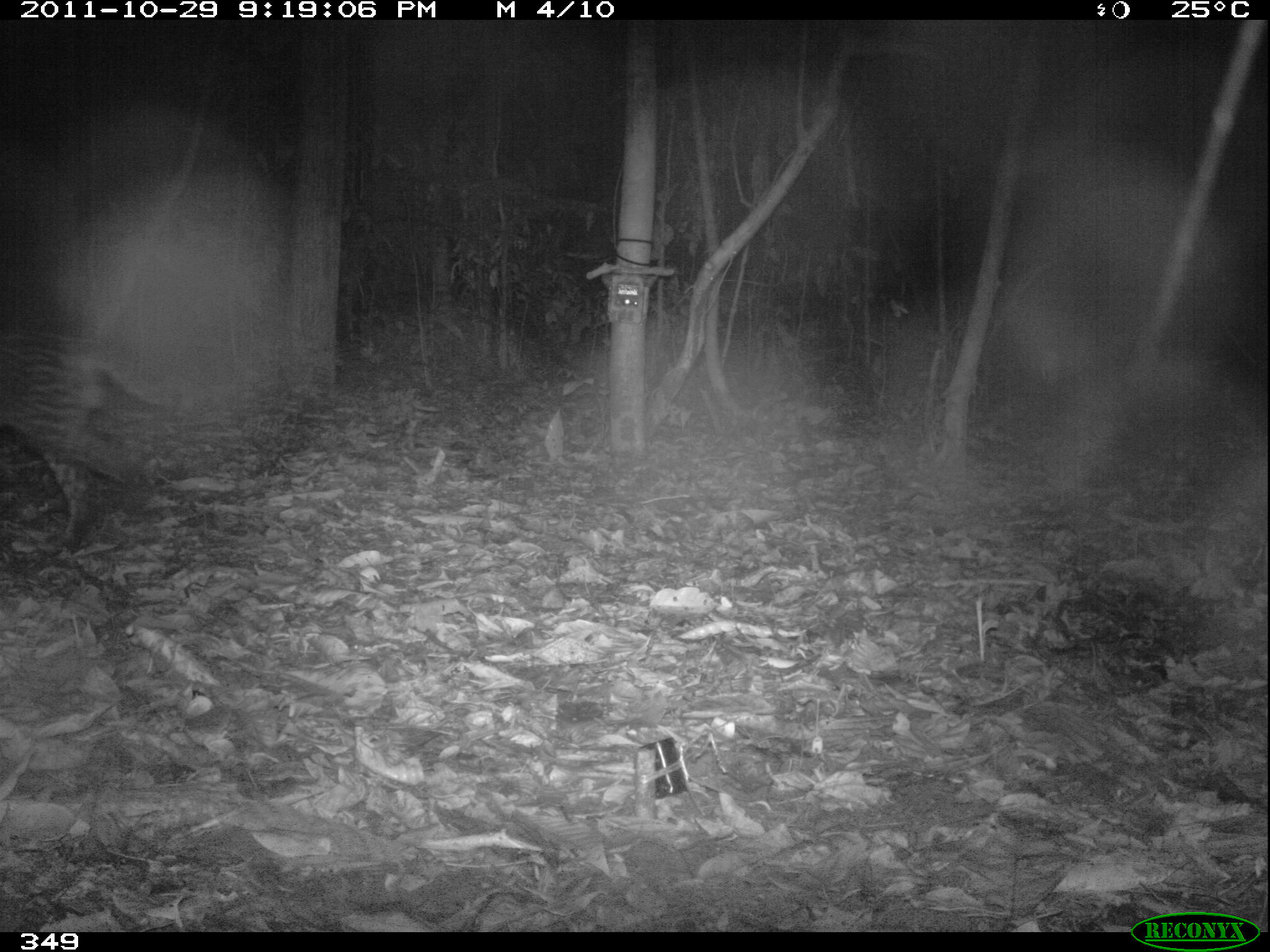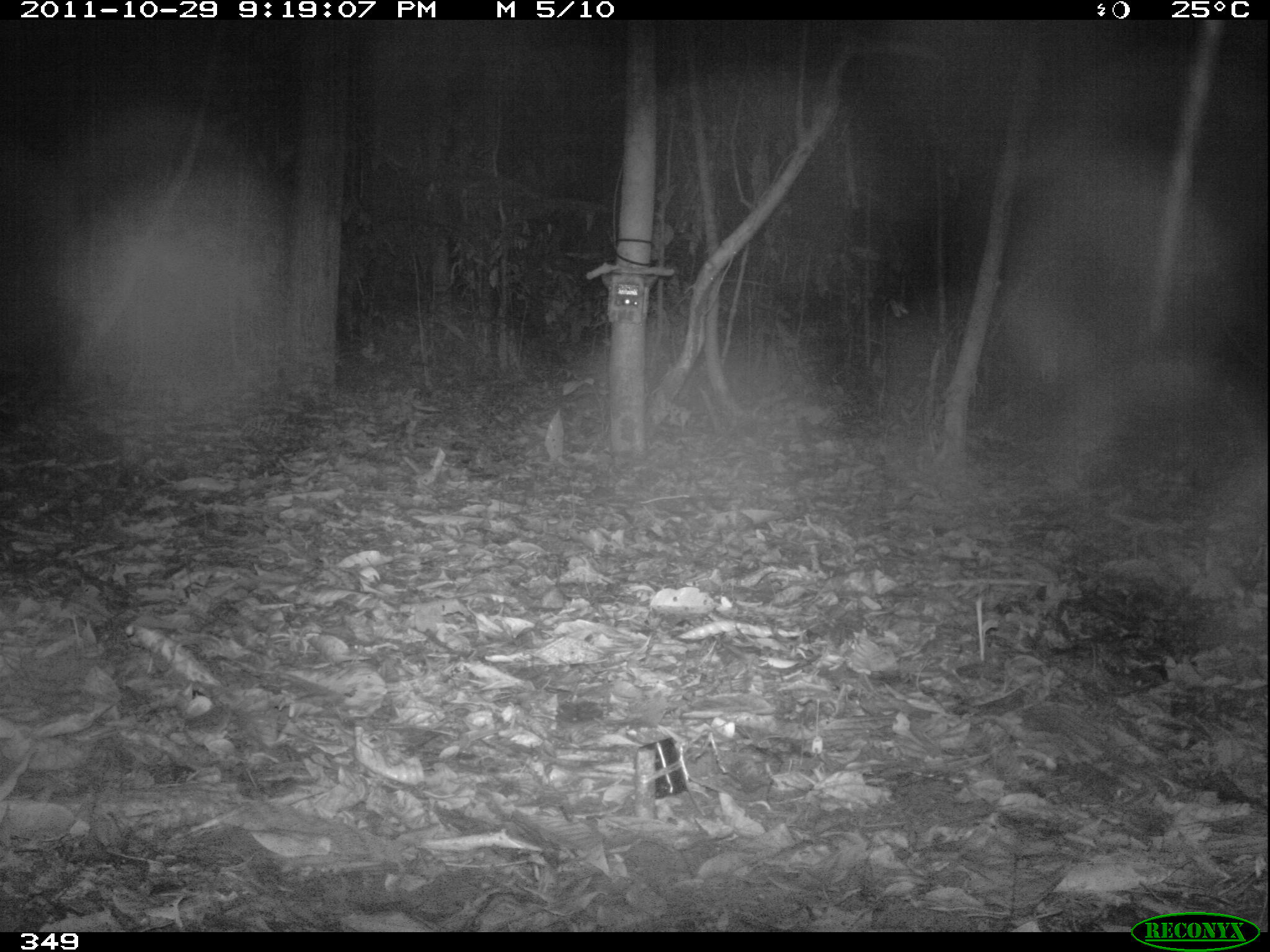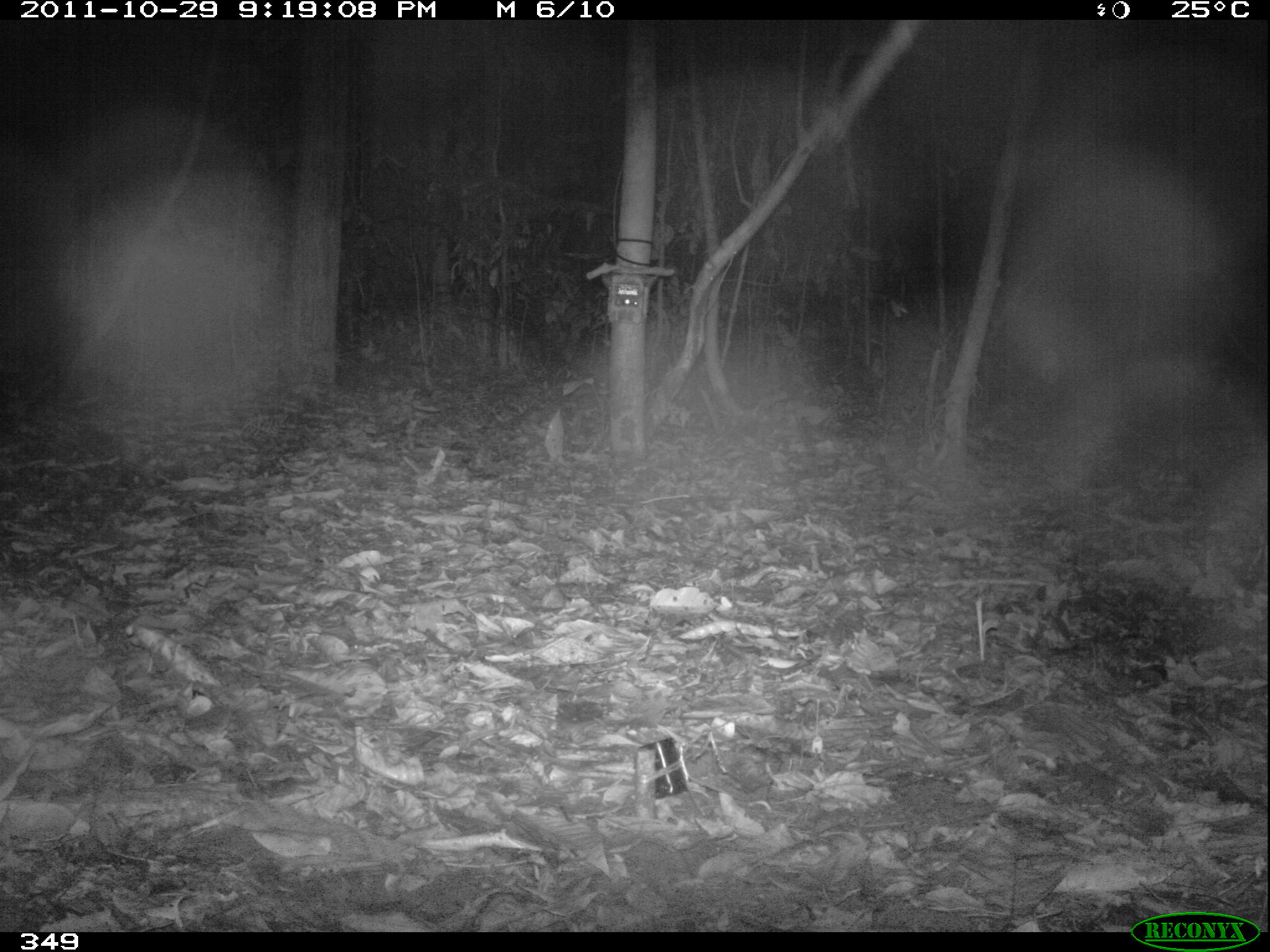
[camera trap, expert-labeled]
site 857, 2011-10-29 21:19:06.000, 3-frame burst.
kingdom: Animalia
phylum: Chordata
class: Mammalia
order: Carnivora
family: Felidae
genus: Leopardus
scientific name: Leopardus pardalis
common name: ocelot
Leopardus pardalis (ocelot).